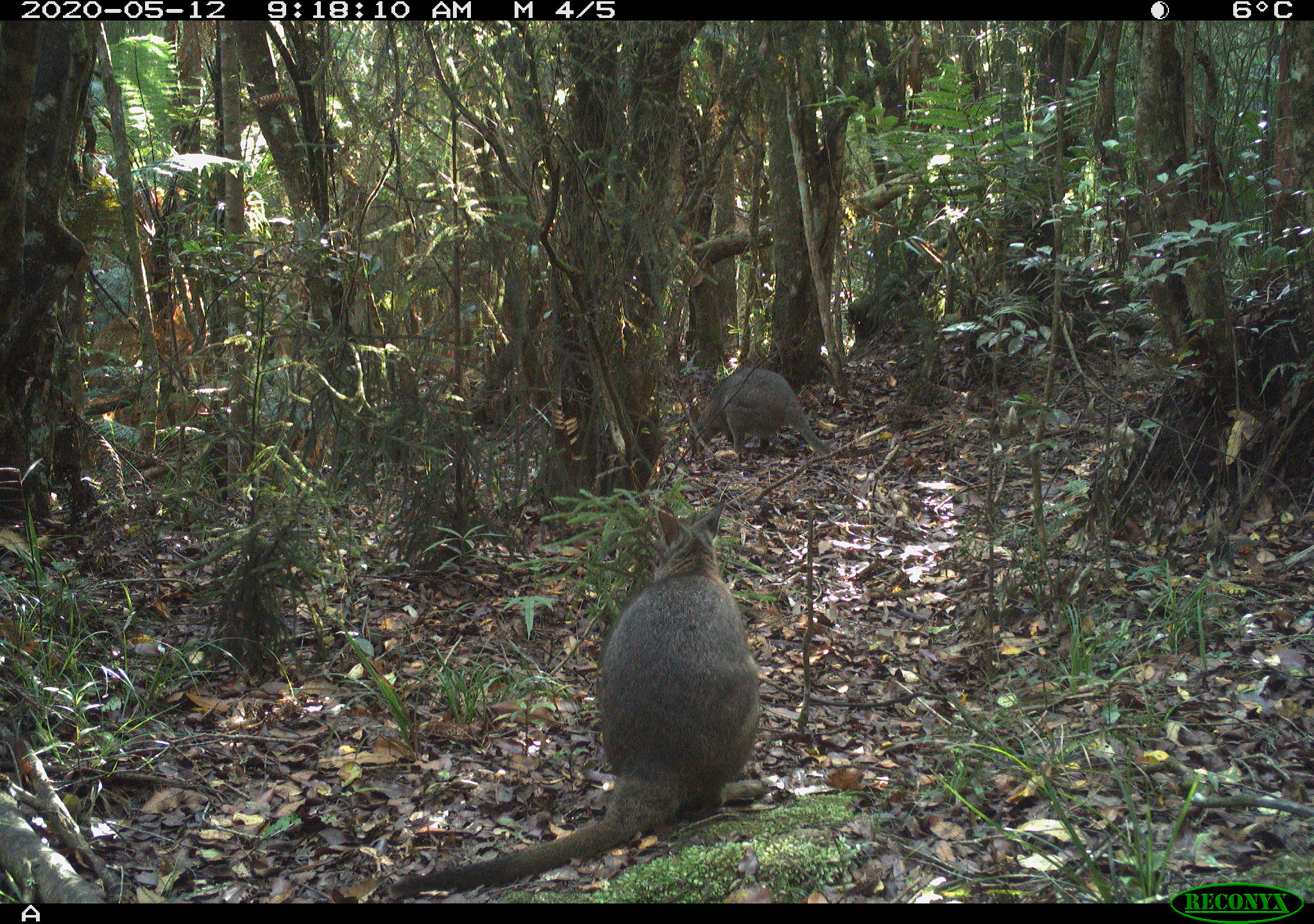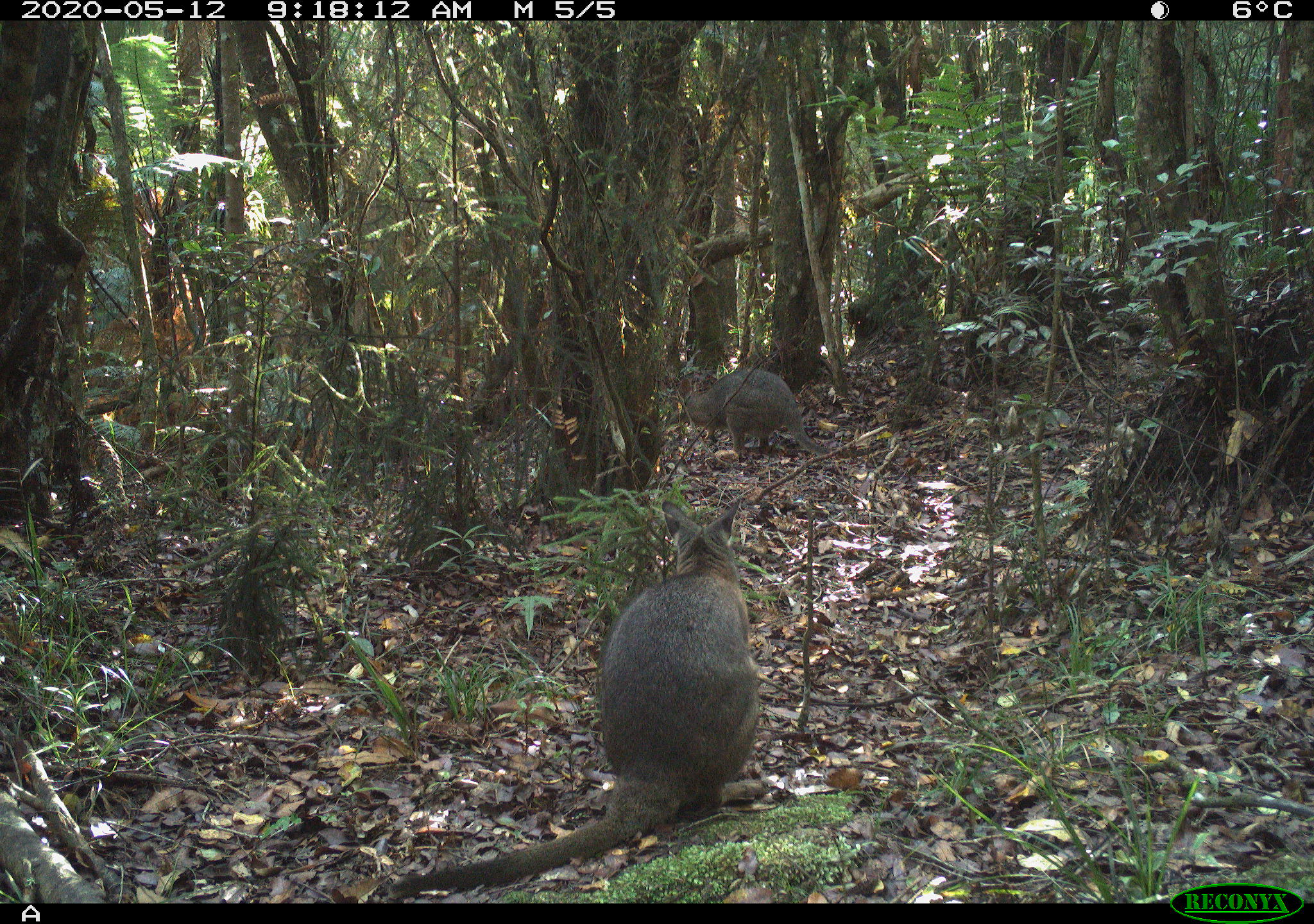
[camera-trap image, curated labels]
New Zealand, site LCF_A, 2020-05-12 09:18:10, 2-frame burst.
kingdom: Animalia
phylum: Chordata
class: Mammalia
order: Diprotodontia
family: Macropodidae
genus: Notamacropus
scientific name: Notamacropus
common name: wallaby